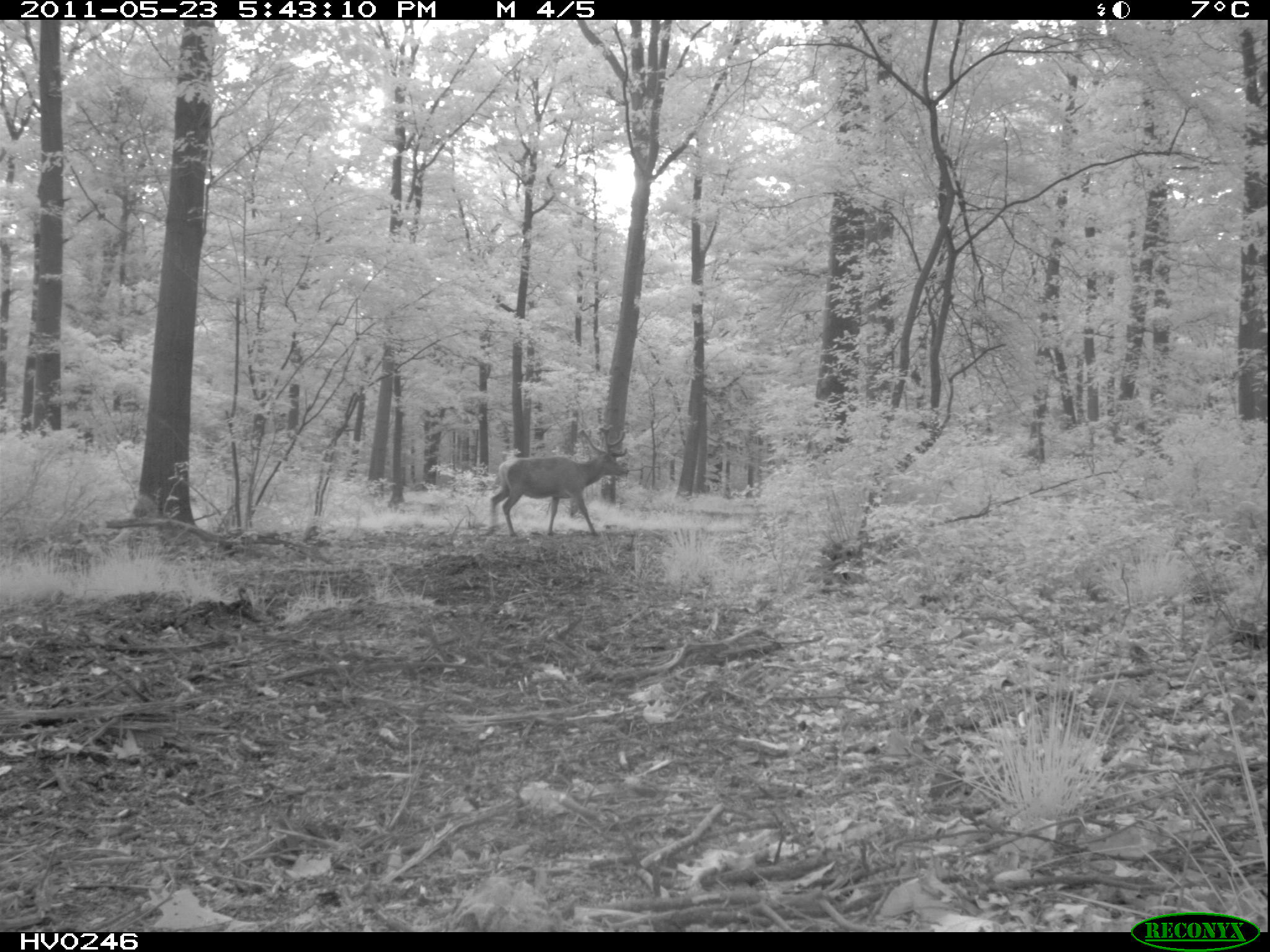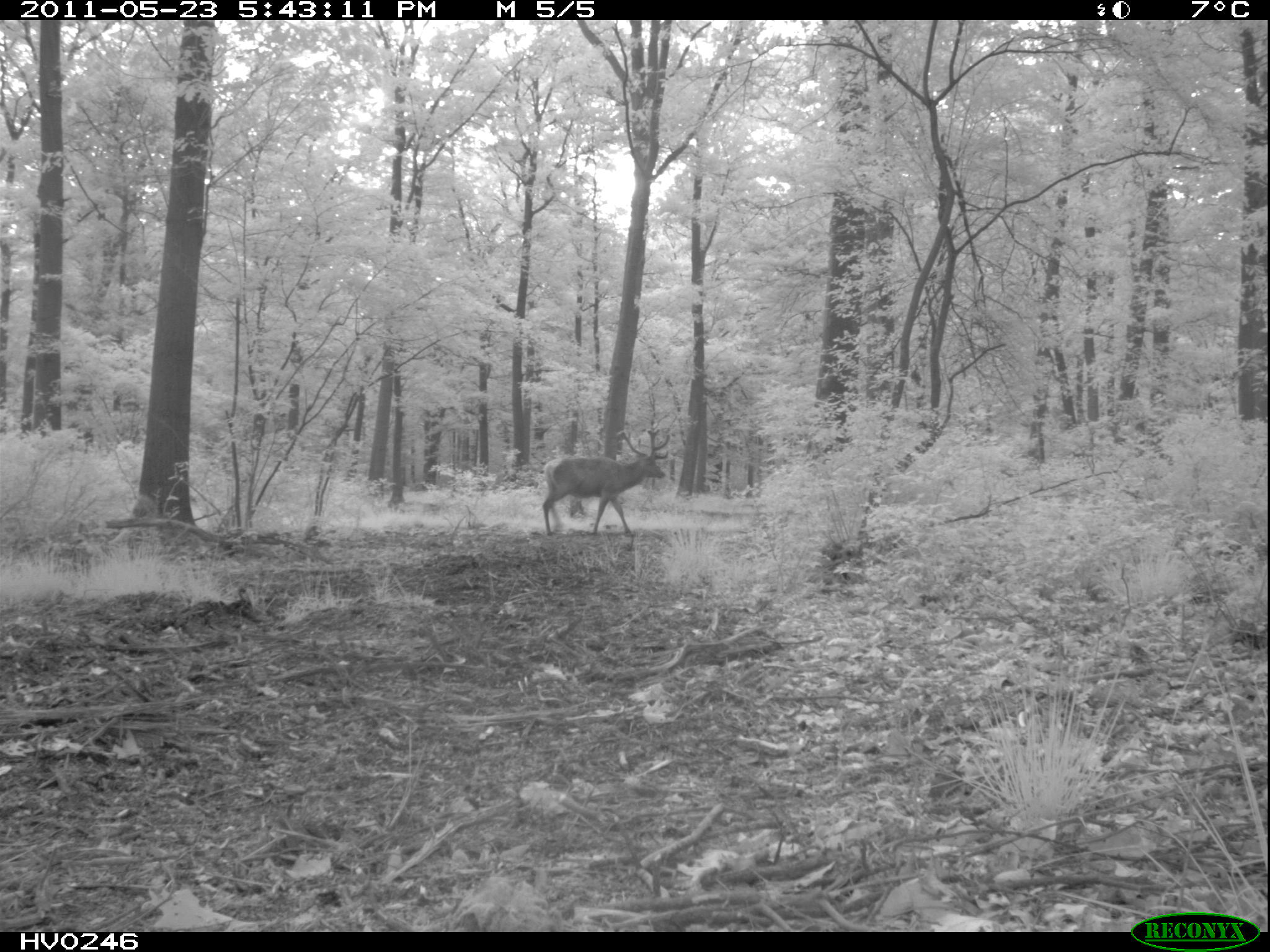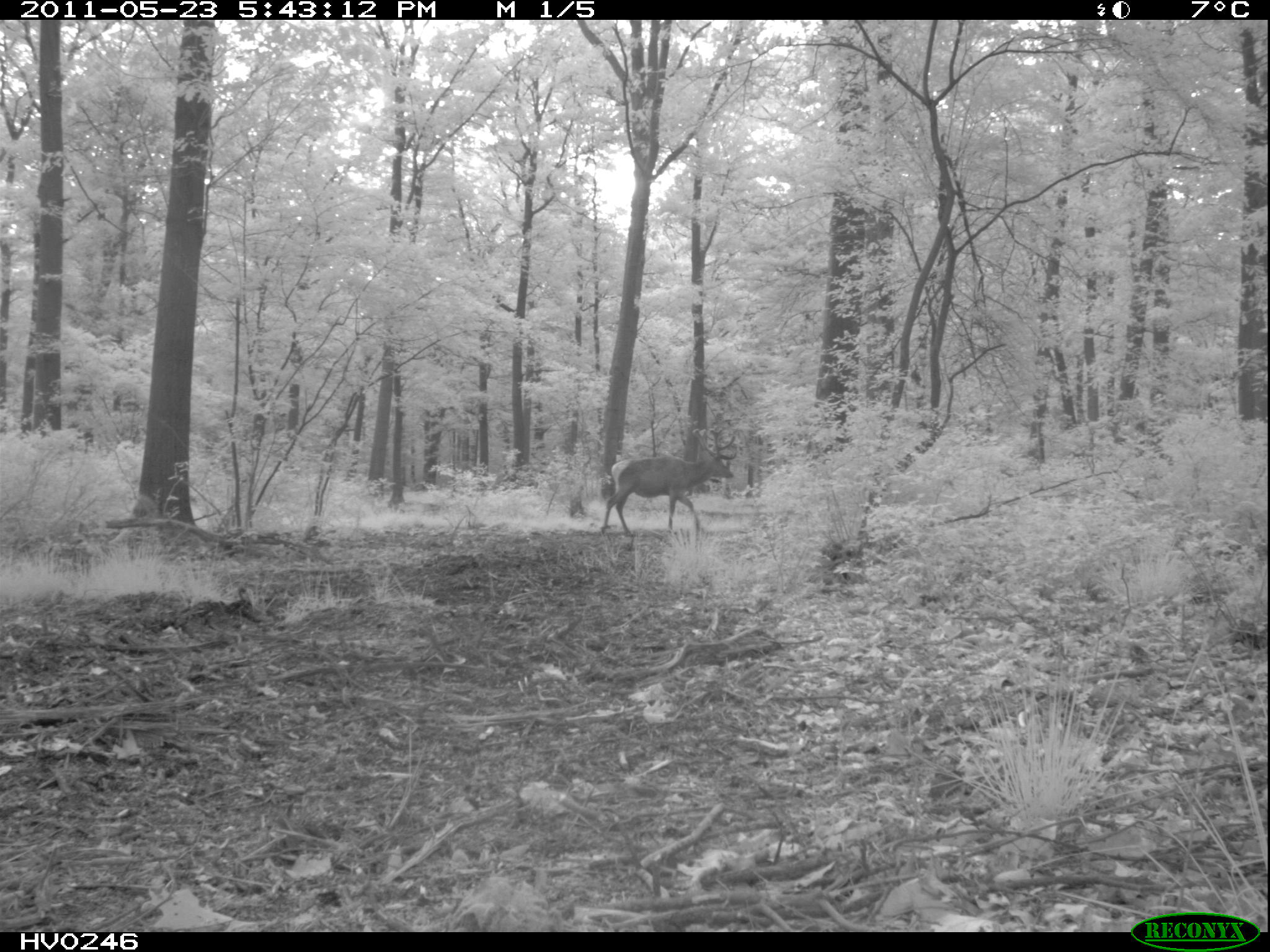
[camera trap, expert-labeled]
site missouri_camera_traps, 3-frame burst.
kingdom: Animalia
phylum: Chordata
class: Mammalia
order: Artiodactyla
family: Cervidae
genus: Cervus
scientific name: Cervus elaphus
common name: red deer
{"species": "red deer (Cervus elaphus)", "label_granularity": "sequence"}